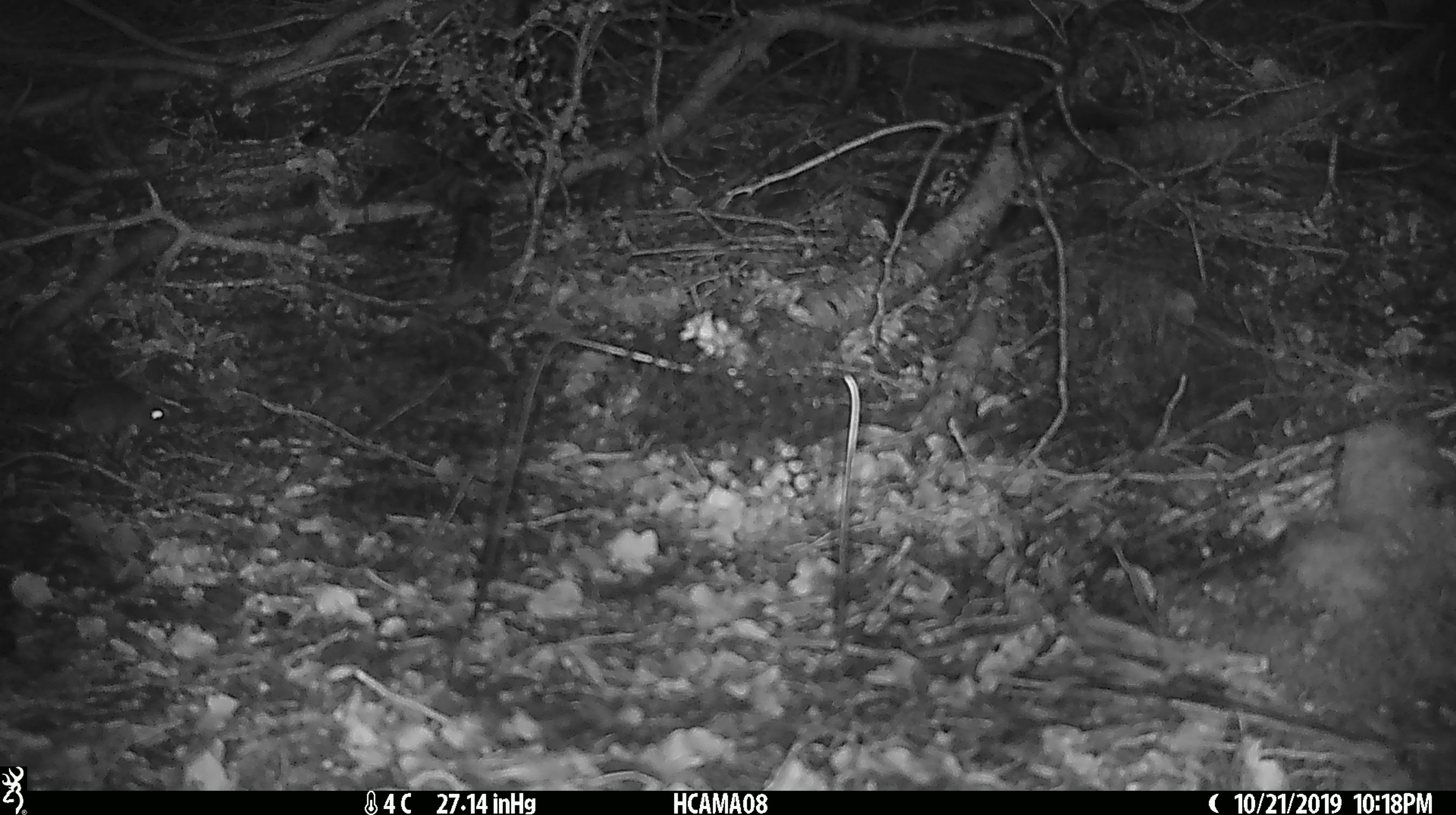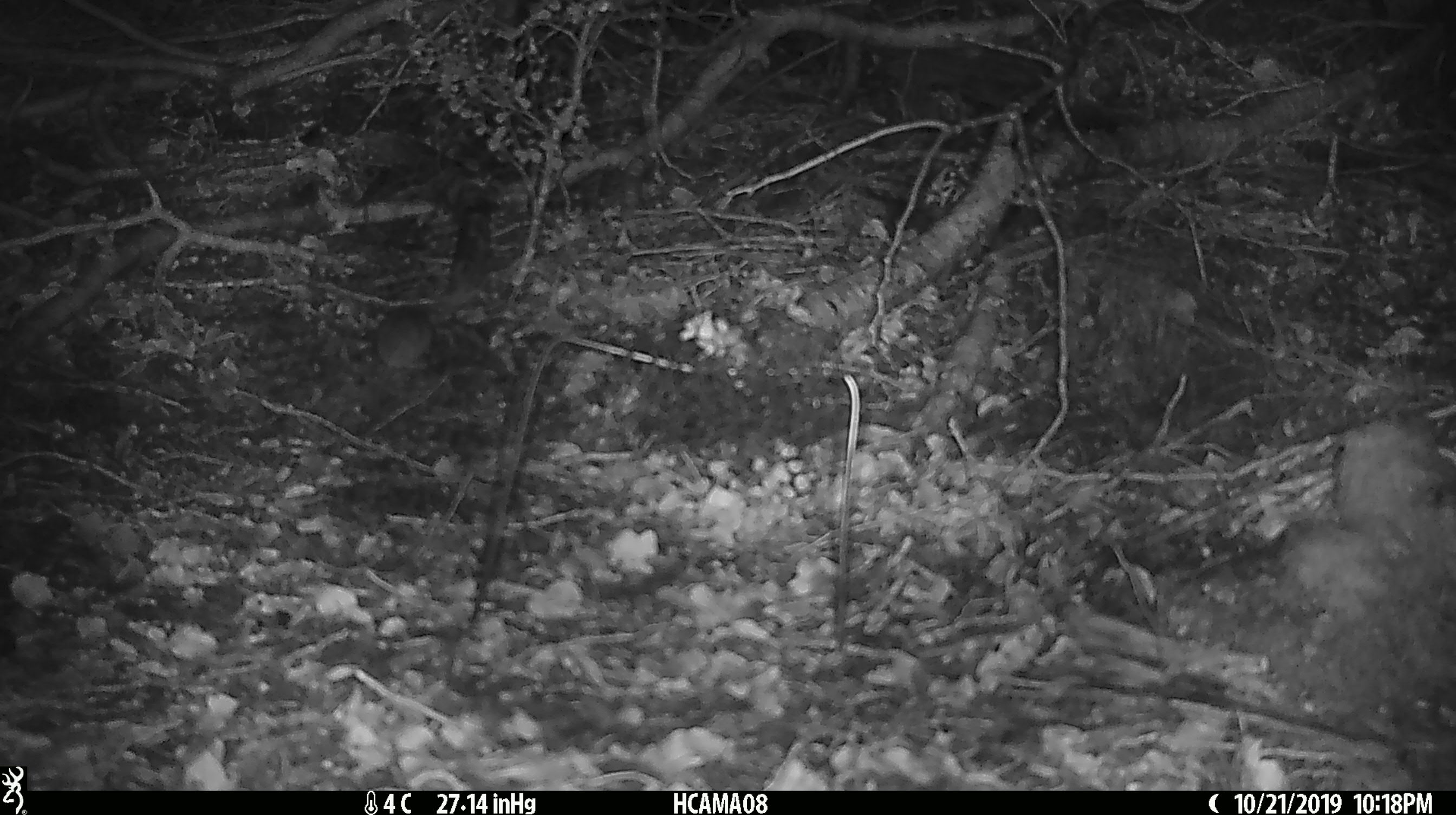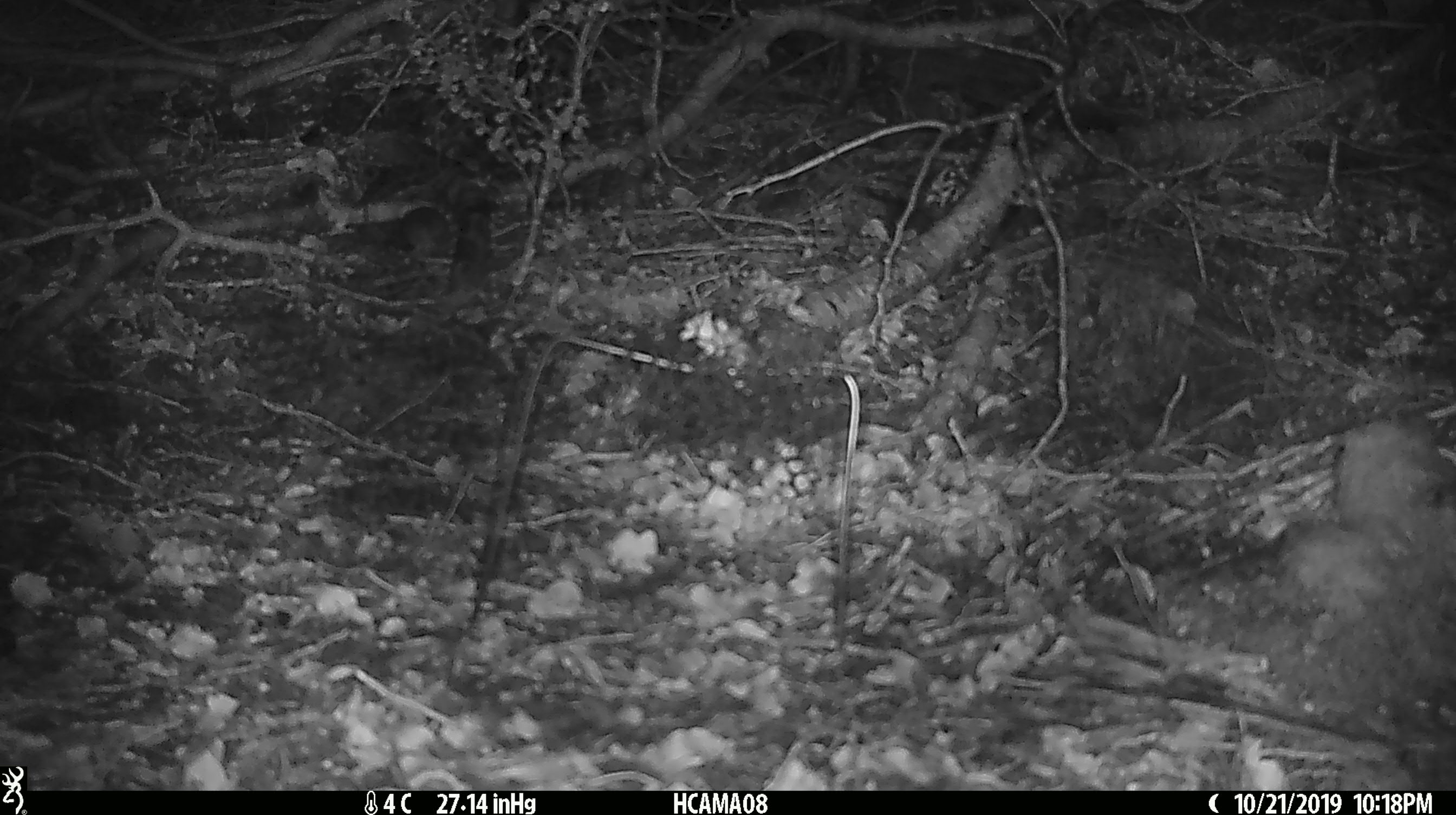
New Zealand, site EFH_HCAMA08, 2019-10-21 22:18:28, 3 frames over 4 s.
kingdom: Animalia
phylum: Chordata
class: Mammalia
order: Rodentia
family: Muridae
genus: Mus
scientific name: Mus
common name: mouse